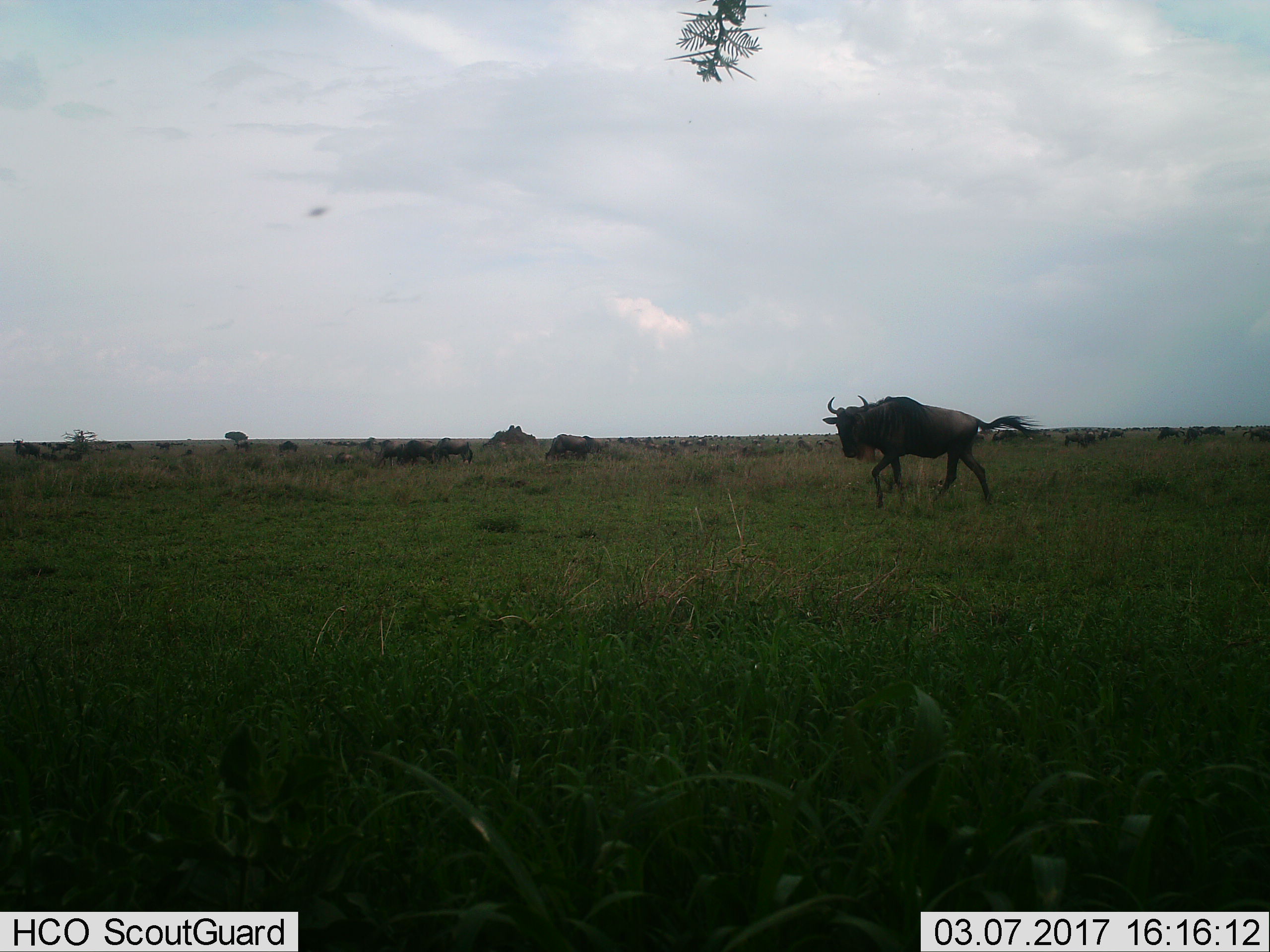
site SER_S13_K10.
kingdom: Animalia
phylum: Chordata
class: Mammalia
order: Artiodactyla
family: Bovidae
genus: Connochaetes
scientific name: Connochaetes taurinus taurinus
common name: blue wildebeest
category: wildebeestblue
Wildebeestblue (blue wildebeest) (Connochaetes taurinus taurinus), count 11-50. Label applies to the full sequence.